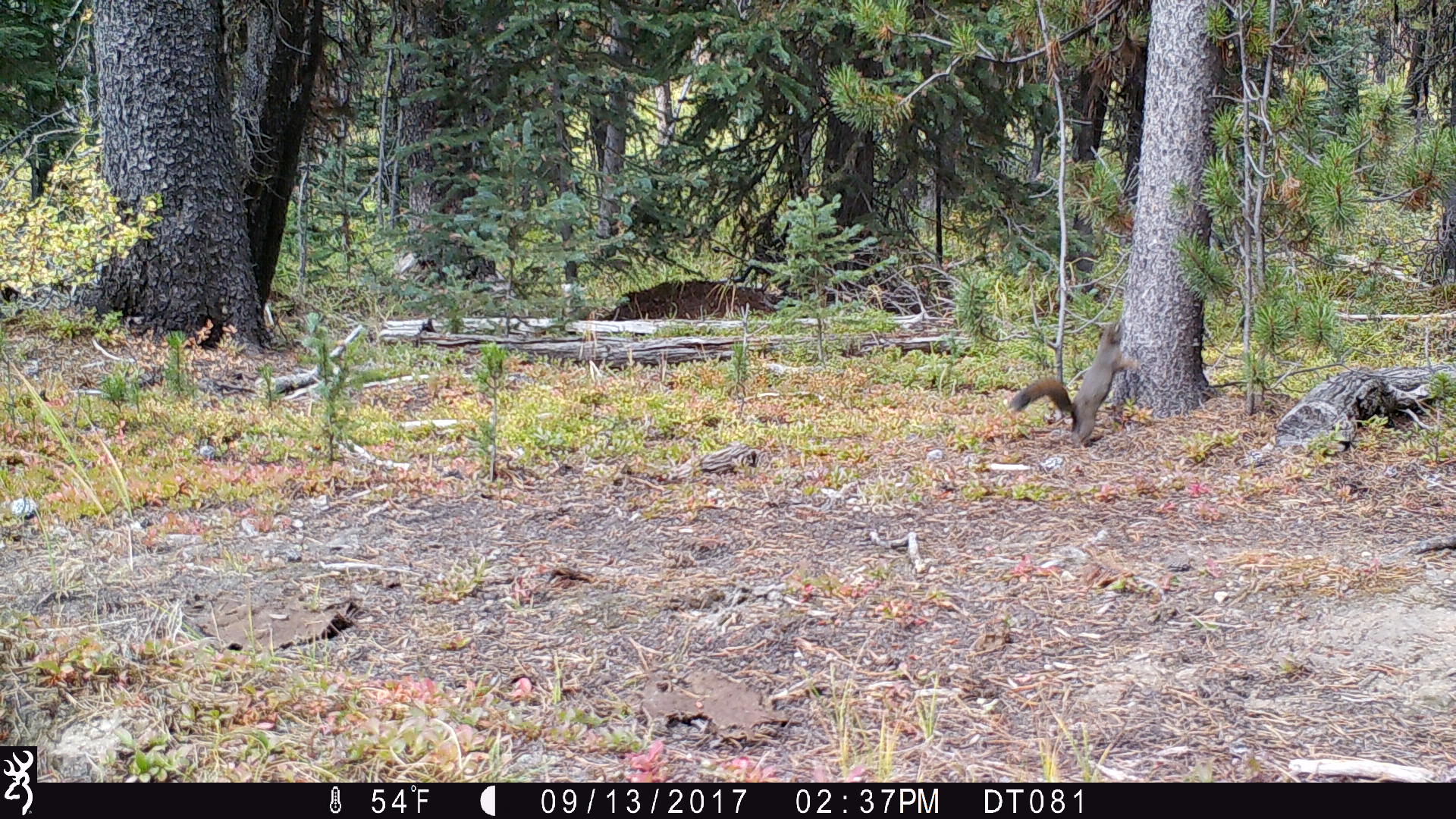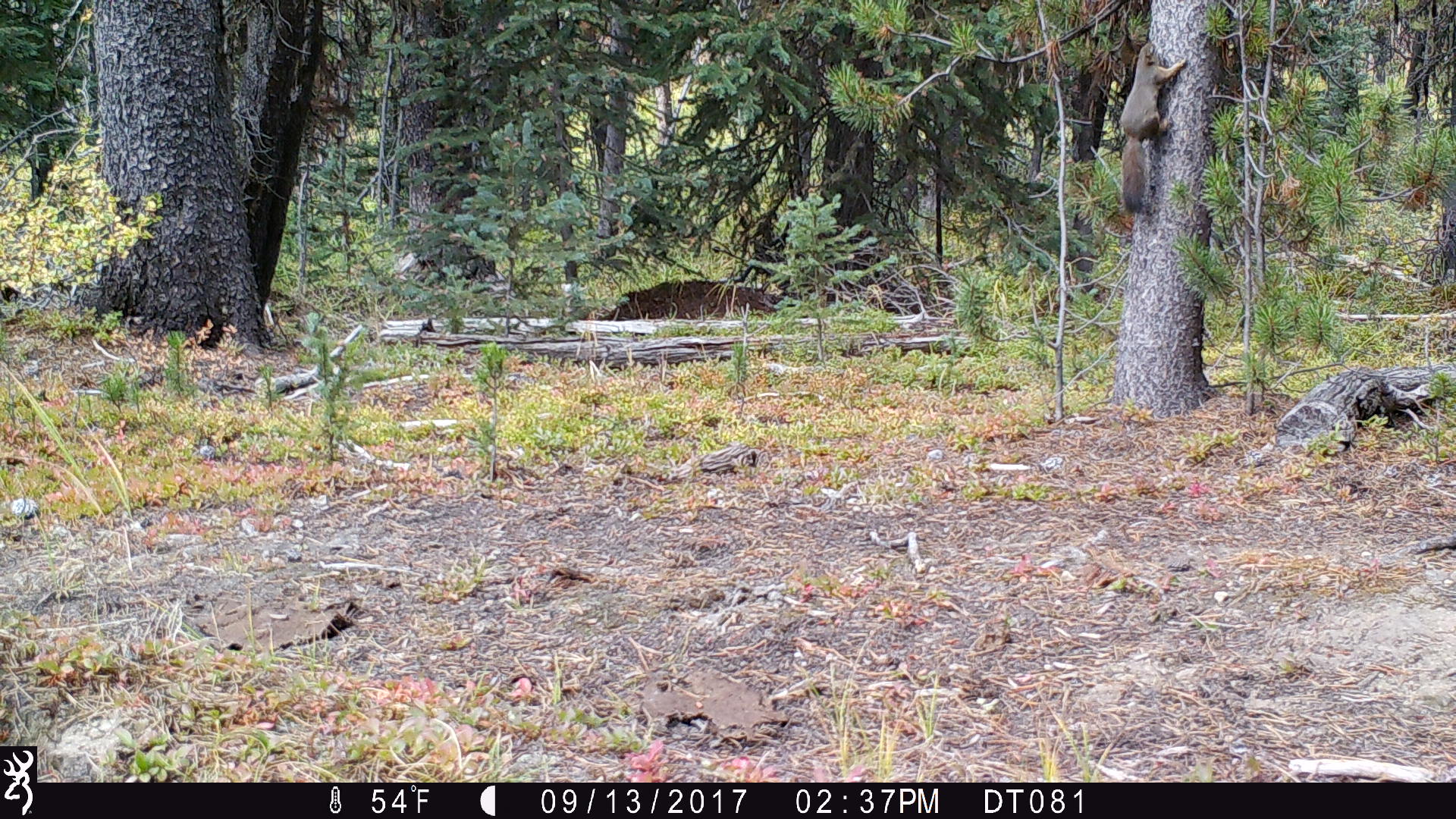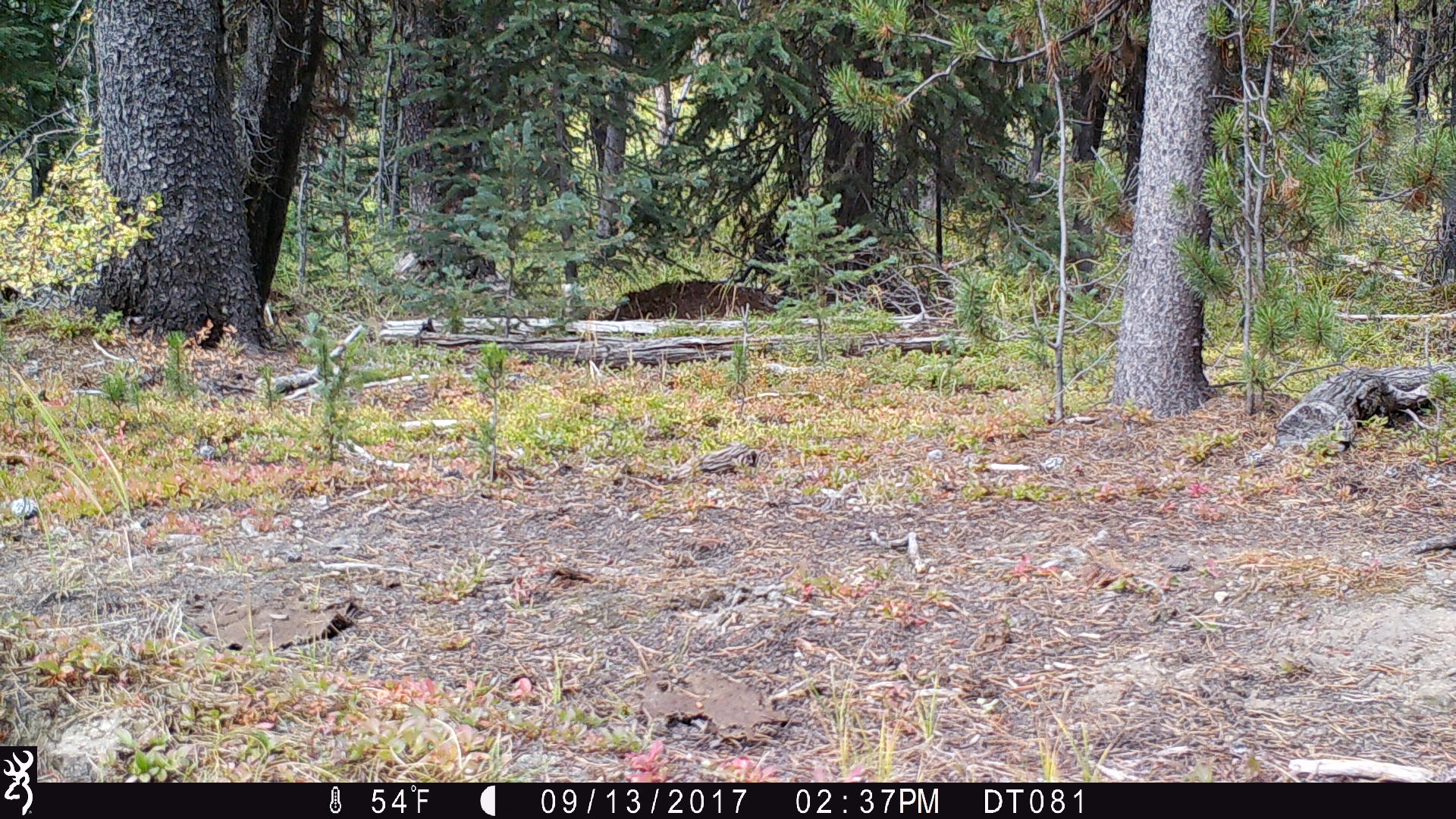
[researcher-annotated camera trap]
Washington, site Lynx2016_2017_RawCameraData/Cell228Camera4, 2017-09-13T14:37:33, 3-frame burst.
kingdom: Animalia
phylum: Chordata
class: Mammalia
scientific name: Mammalia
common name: small mammal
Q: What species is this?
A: Small mammal (Mammalia).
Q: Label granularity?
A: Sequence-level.